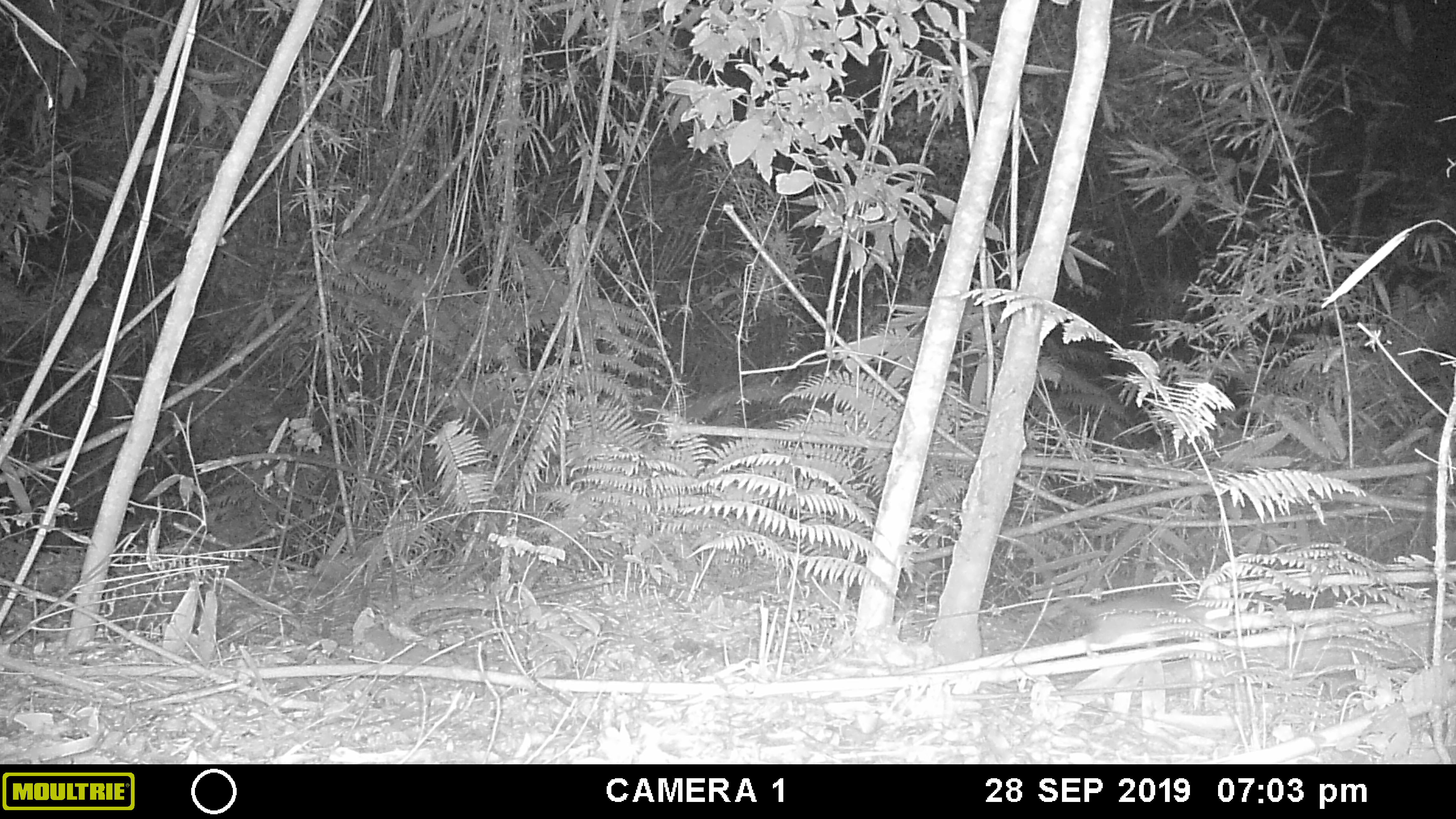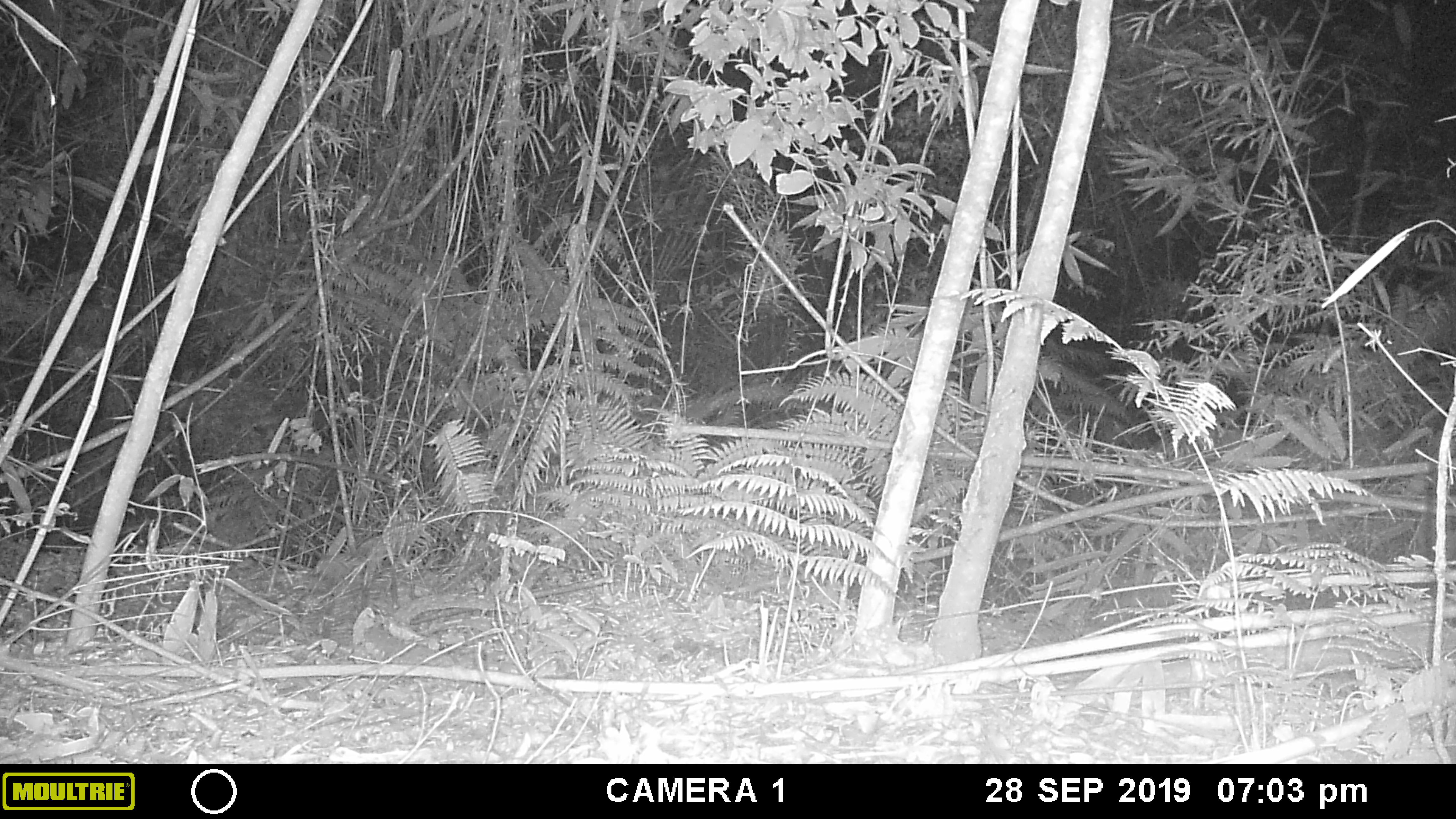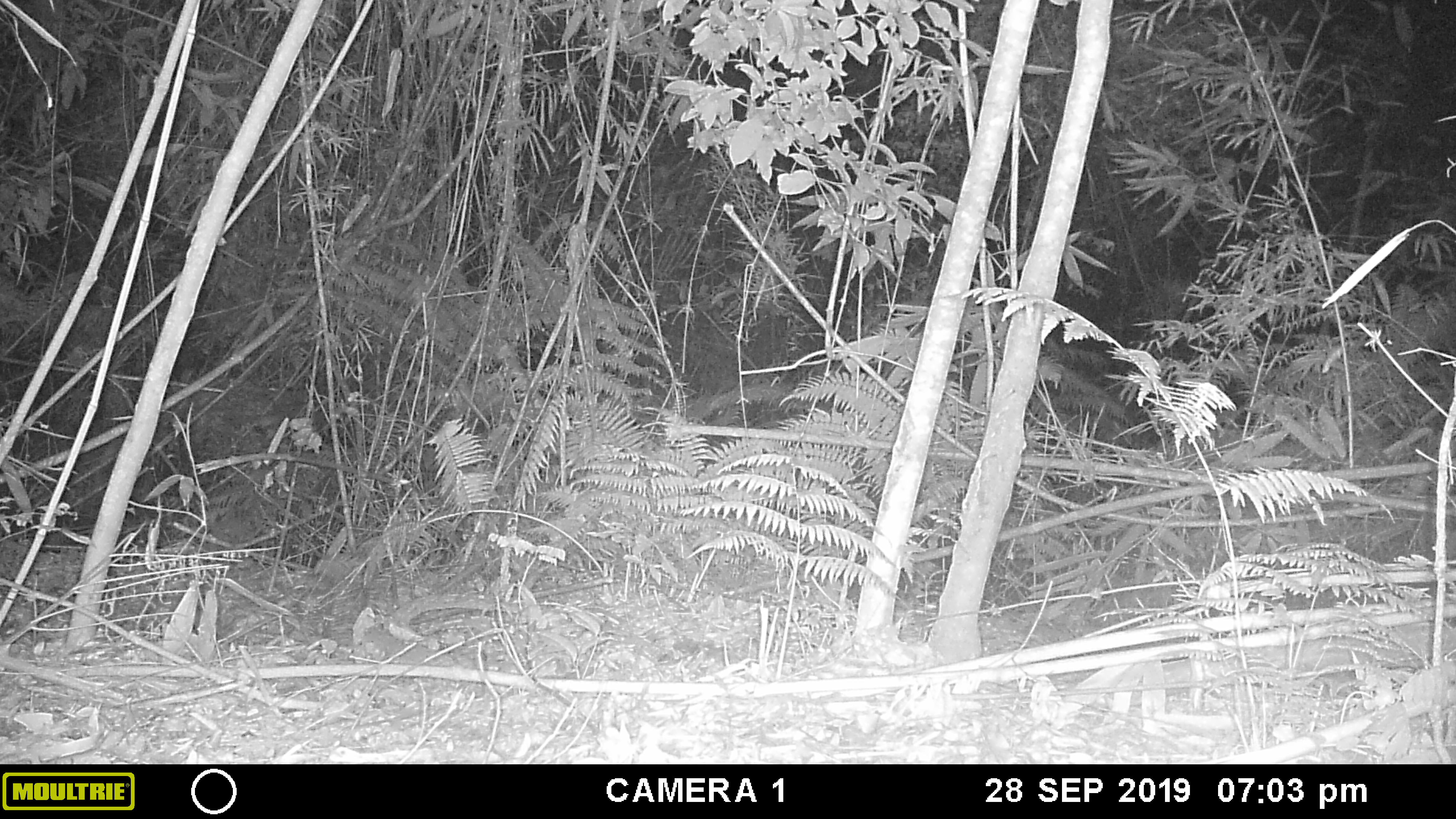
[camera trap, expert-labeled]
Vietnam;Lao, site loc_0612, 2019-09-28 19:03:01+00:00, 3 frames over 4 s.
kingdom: Animalia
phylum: Chordata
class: Mammalia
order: Rodentia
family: Muridae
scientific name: Muridae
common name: old-world mice and rats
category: unidentified murid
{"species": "unidentified murid (old-world mice and rats) (Muridae)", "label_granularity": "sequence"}